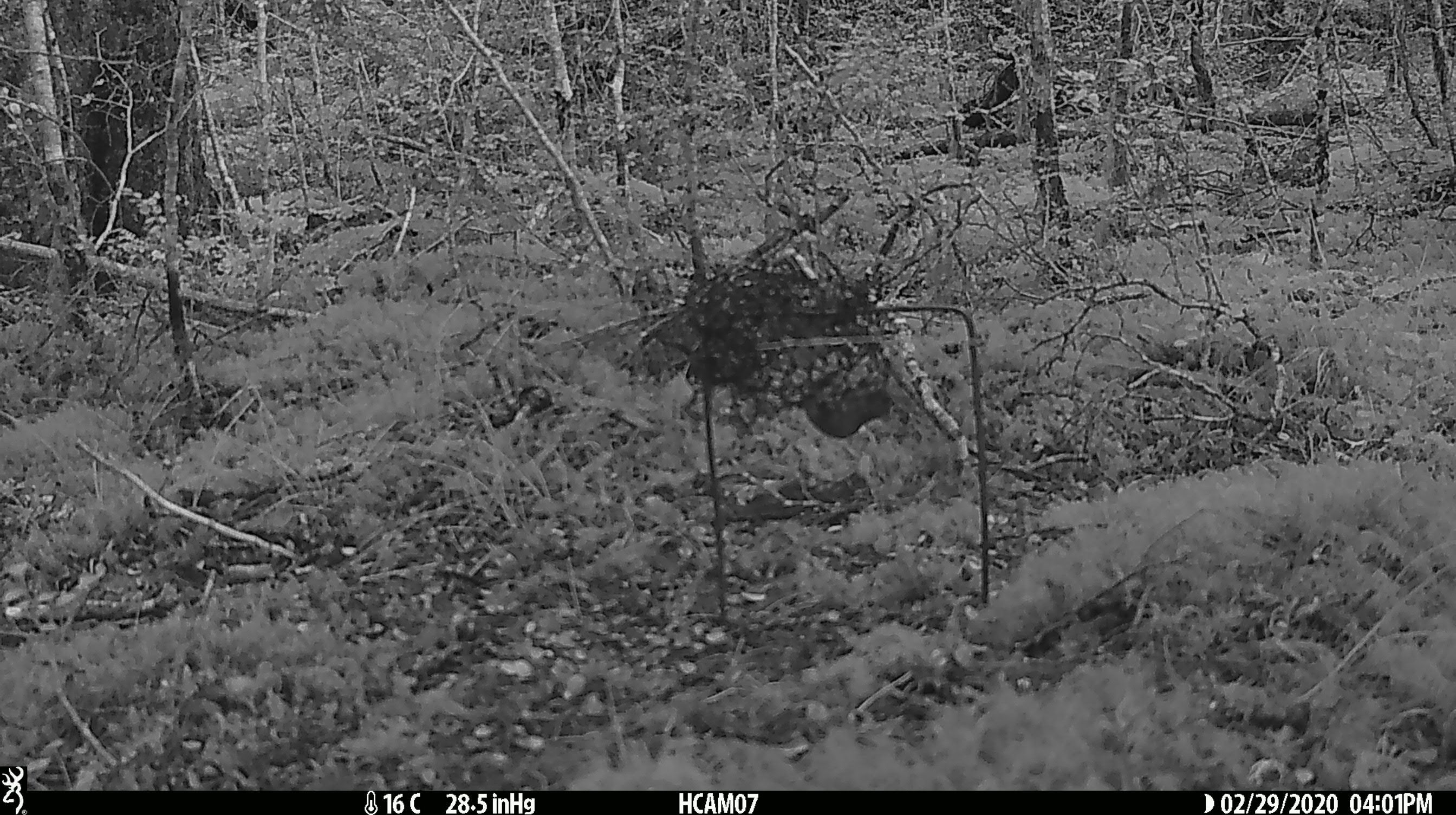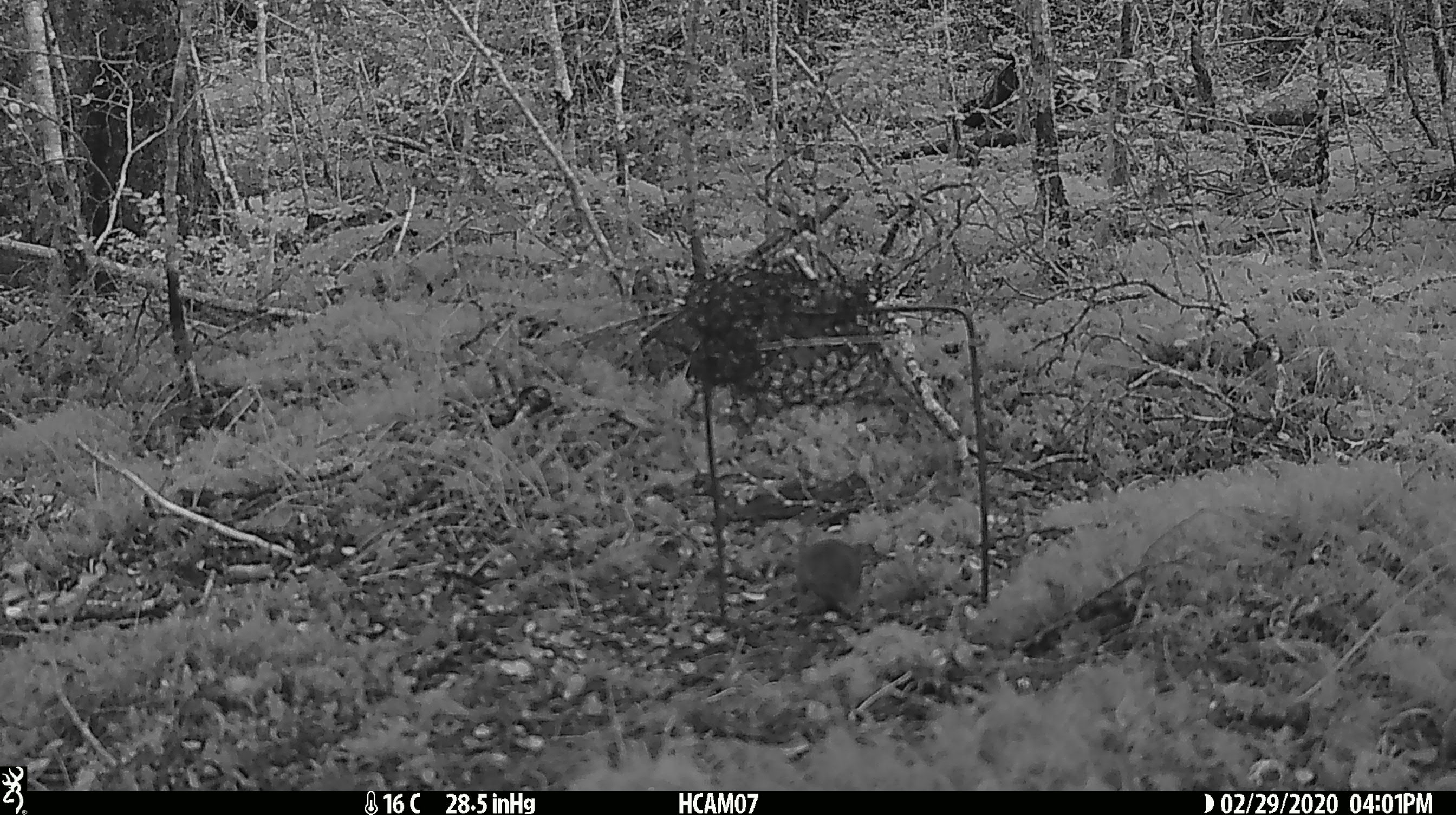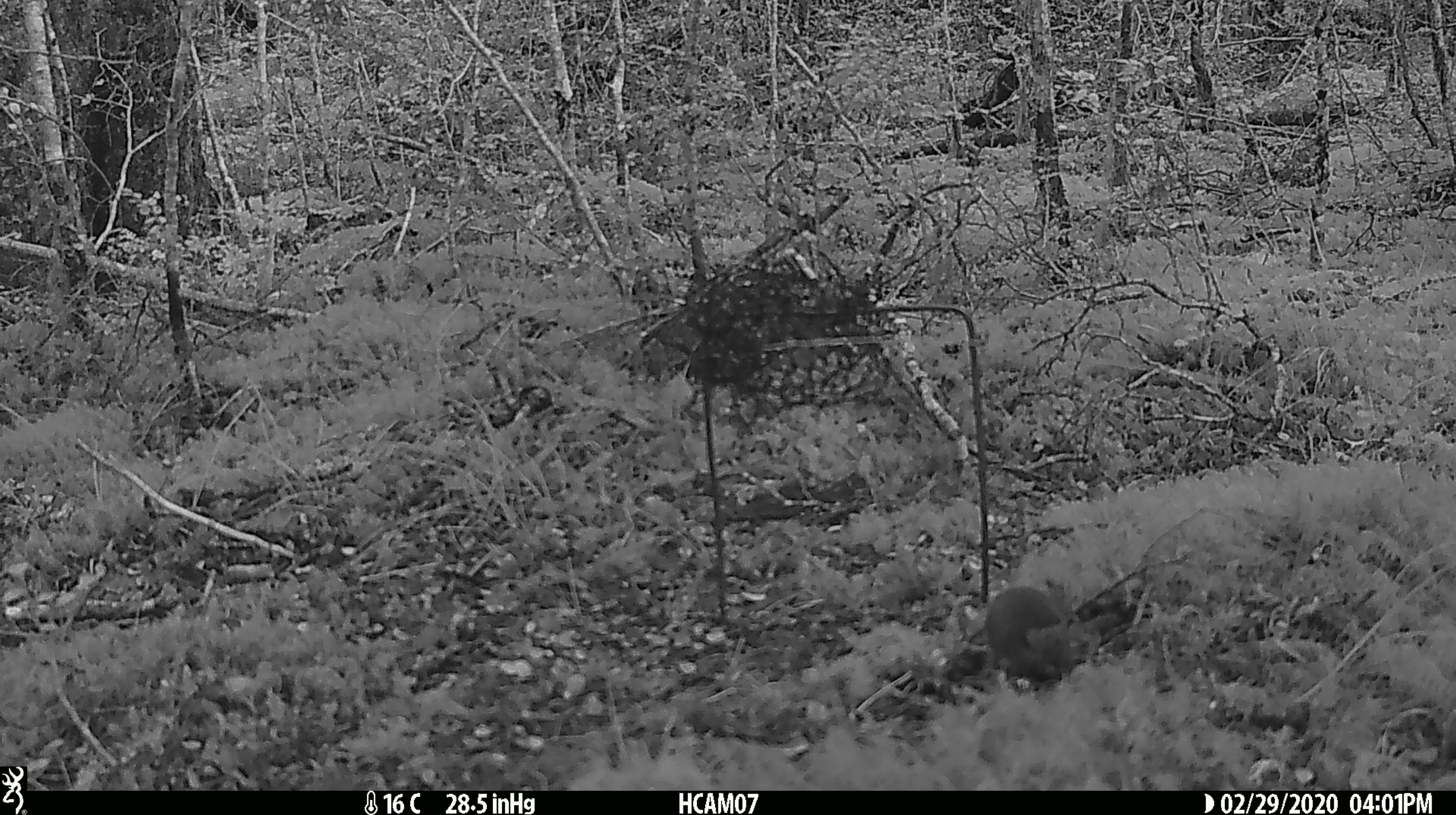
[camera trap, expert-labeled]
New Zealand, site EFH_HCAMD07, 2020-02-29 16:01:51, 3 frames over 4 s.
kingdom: Animalia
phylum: Chordata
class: Mammalia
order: Rodentia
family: Muridae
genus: Mus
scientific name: Mus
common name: mouse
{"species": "mouse (Mus)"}